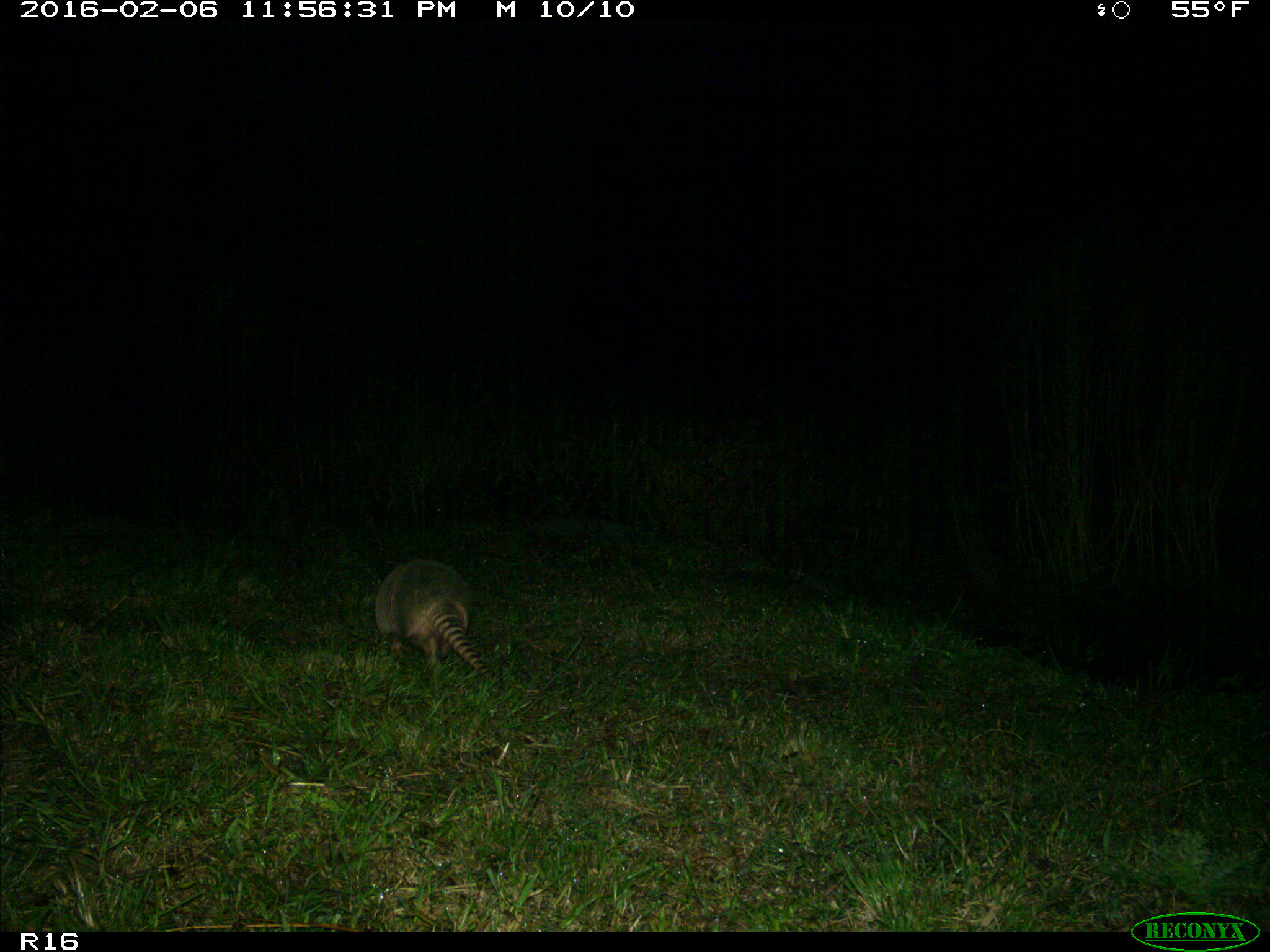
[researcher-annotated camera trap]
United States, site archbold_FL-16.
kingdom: Animalia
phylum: Chordata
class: Mammalia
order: Cingulata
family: Dasypodidae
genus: Dasypus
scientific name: Dasypus novemcinctus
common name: nine-banded armadillo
Dasypus novemcinctus (nine-banded armadillo).